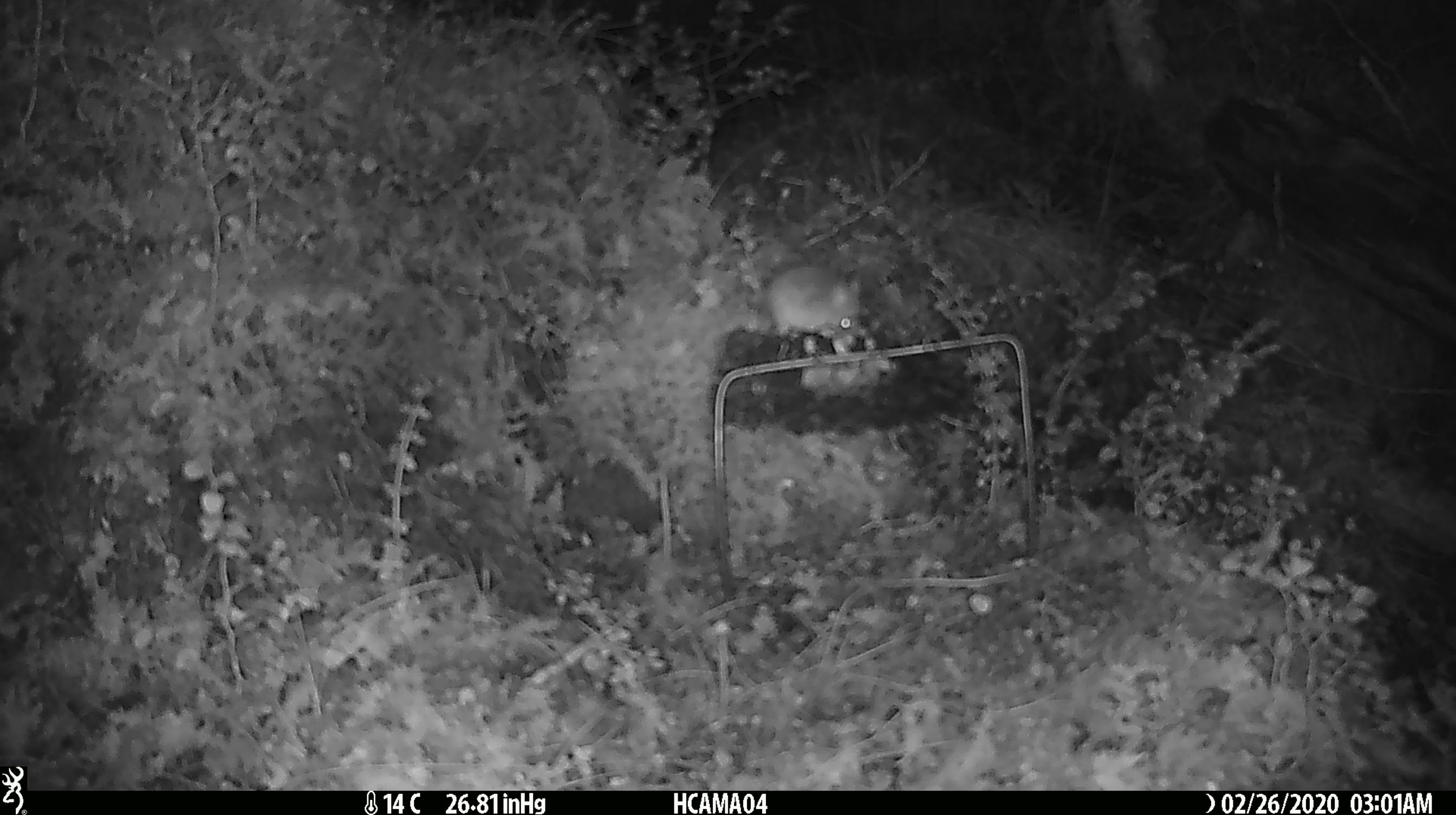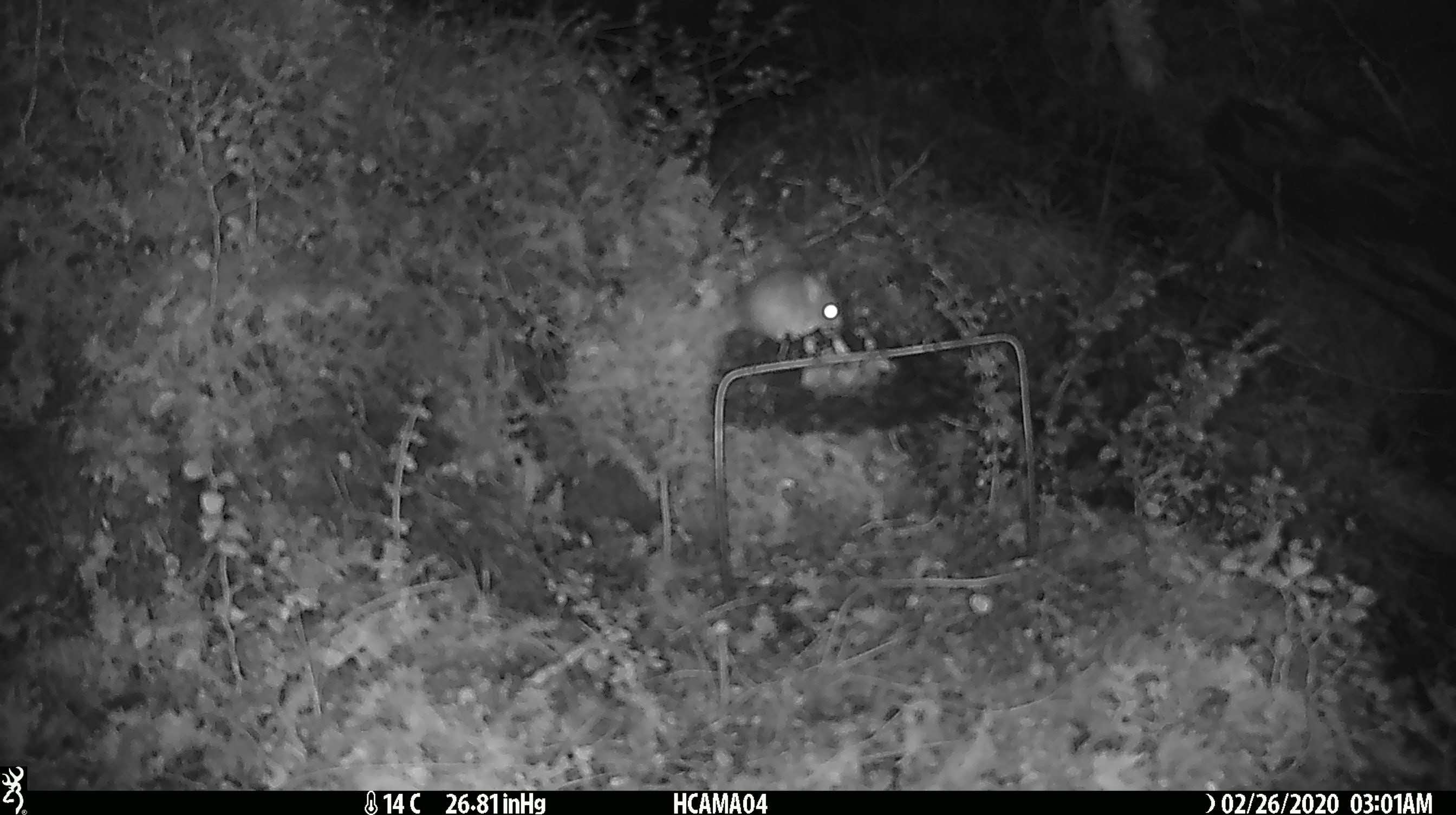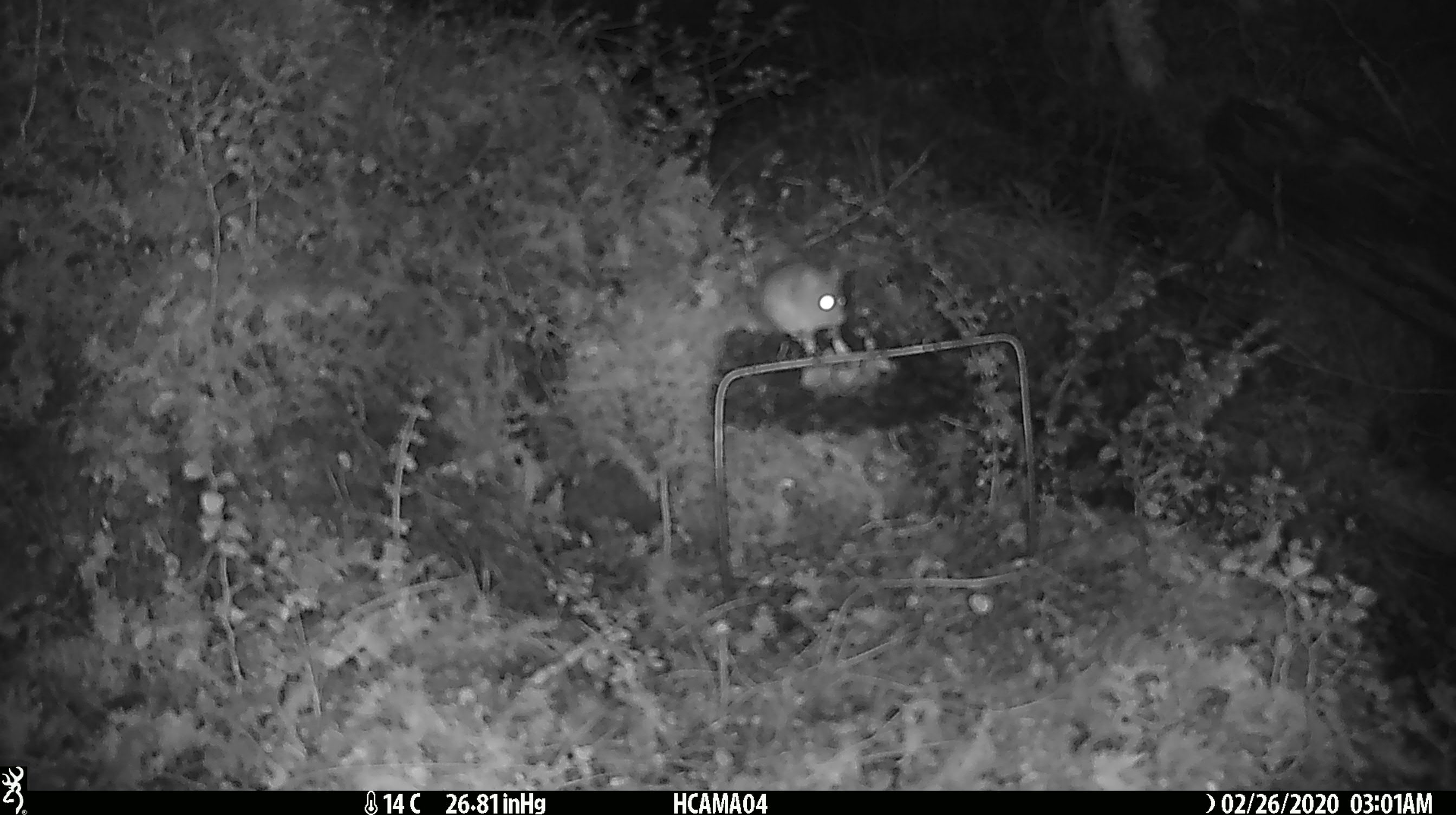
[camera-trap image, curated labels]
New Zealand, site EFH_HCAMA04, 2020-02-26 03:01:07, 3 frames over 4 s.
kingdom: Animalia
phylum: Chordata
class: Mammalia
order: Rodentia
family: Muridae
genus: Mus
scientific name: Mus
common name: mouse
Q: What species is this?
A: Mouse (Mus).